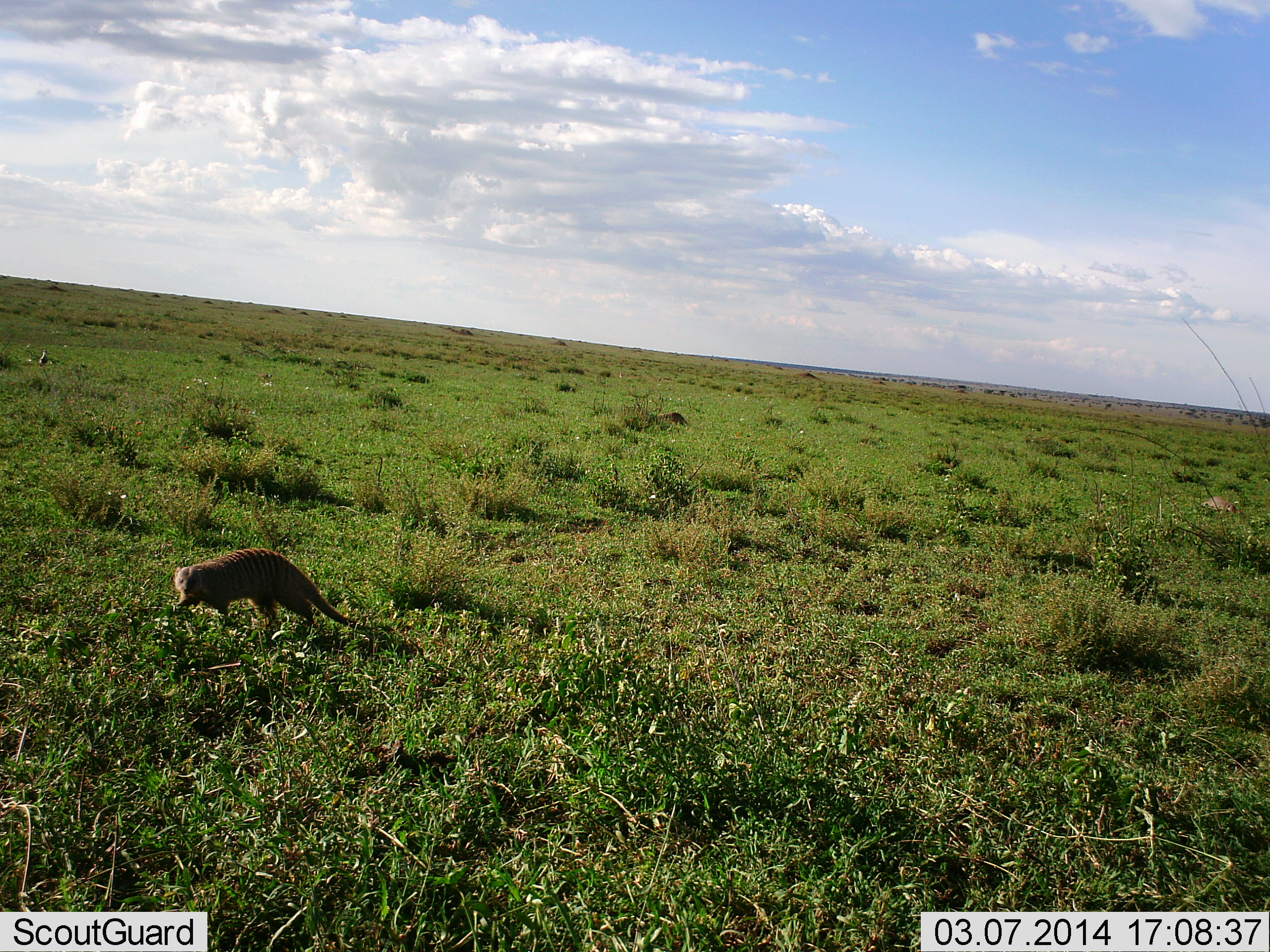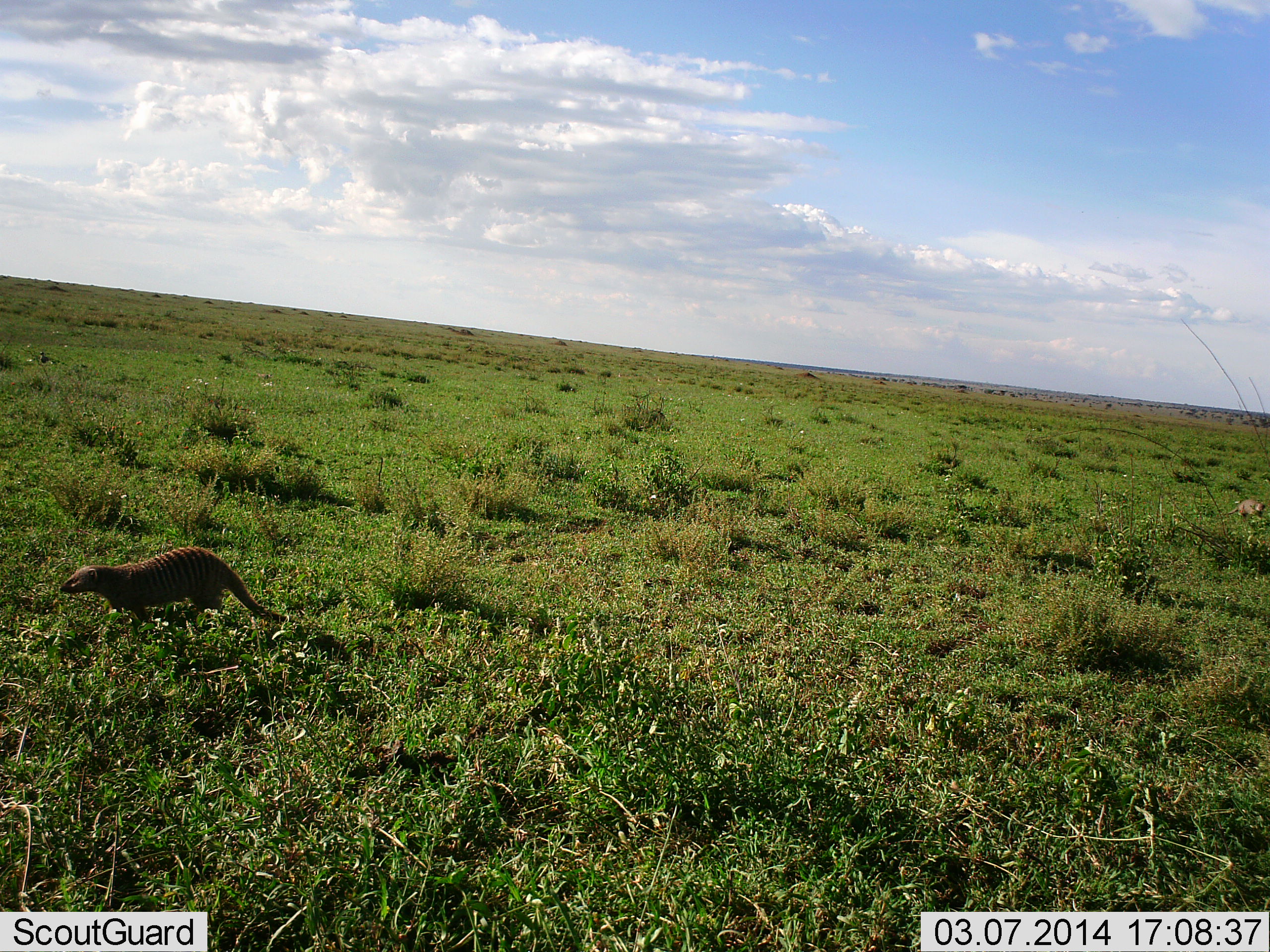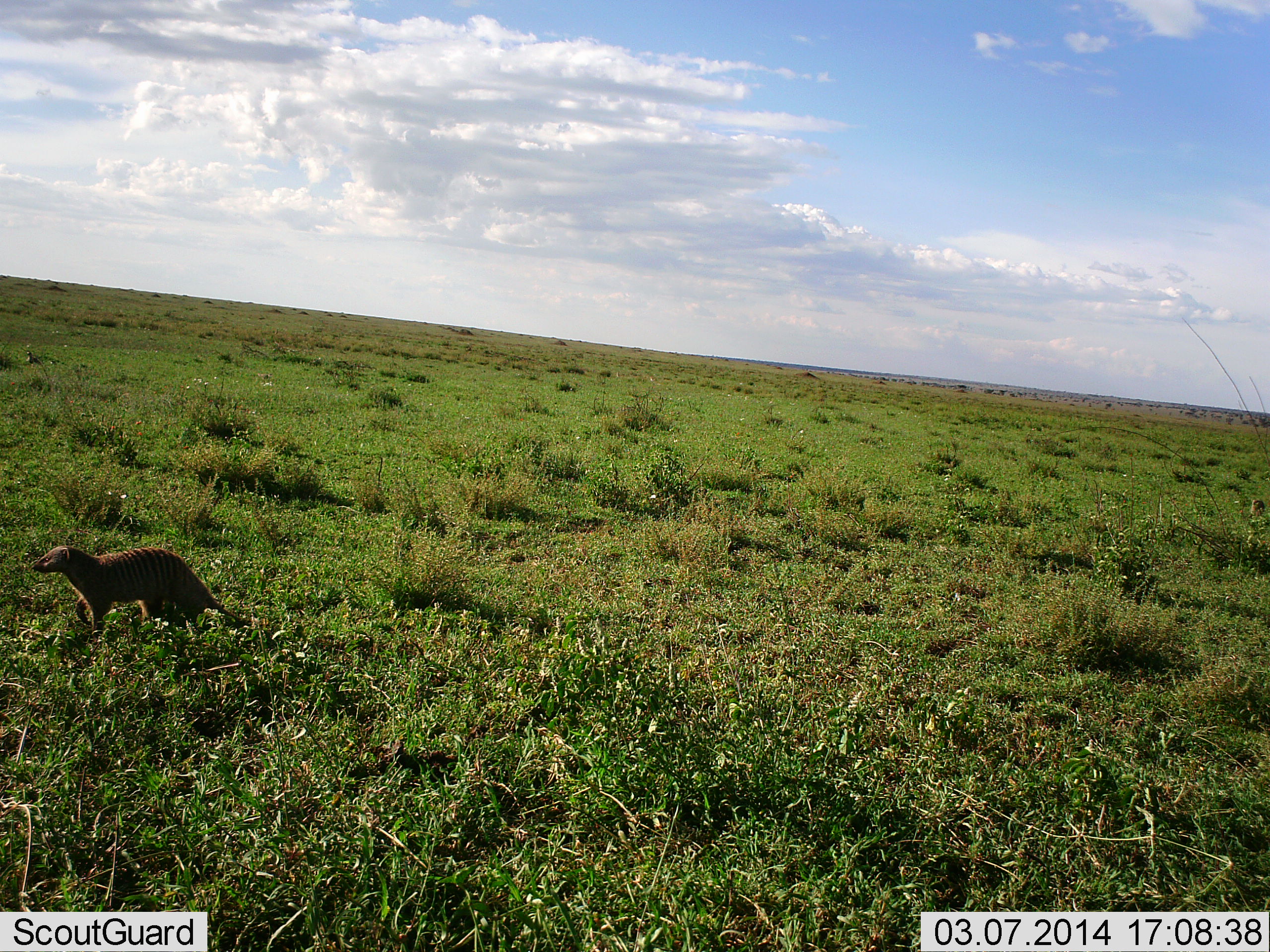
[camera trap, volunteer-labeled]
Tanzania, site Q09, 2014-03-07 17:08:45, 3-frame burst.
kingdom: Animalia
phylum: Chordata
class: Mammalia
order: Carnivora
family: Herpestidae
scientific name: Herpestidae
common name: mongoose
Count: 3.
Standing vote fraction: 0%.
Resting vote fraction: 0%.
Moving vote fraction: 100%.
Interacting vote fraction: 0%.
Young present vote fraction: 0%.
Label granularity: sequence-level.